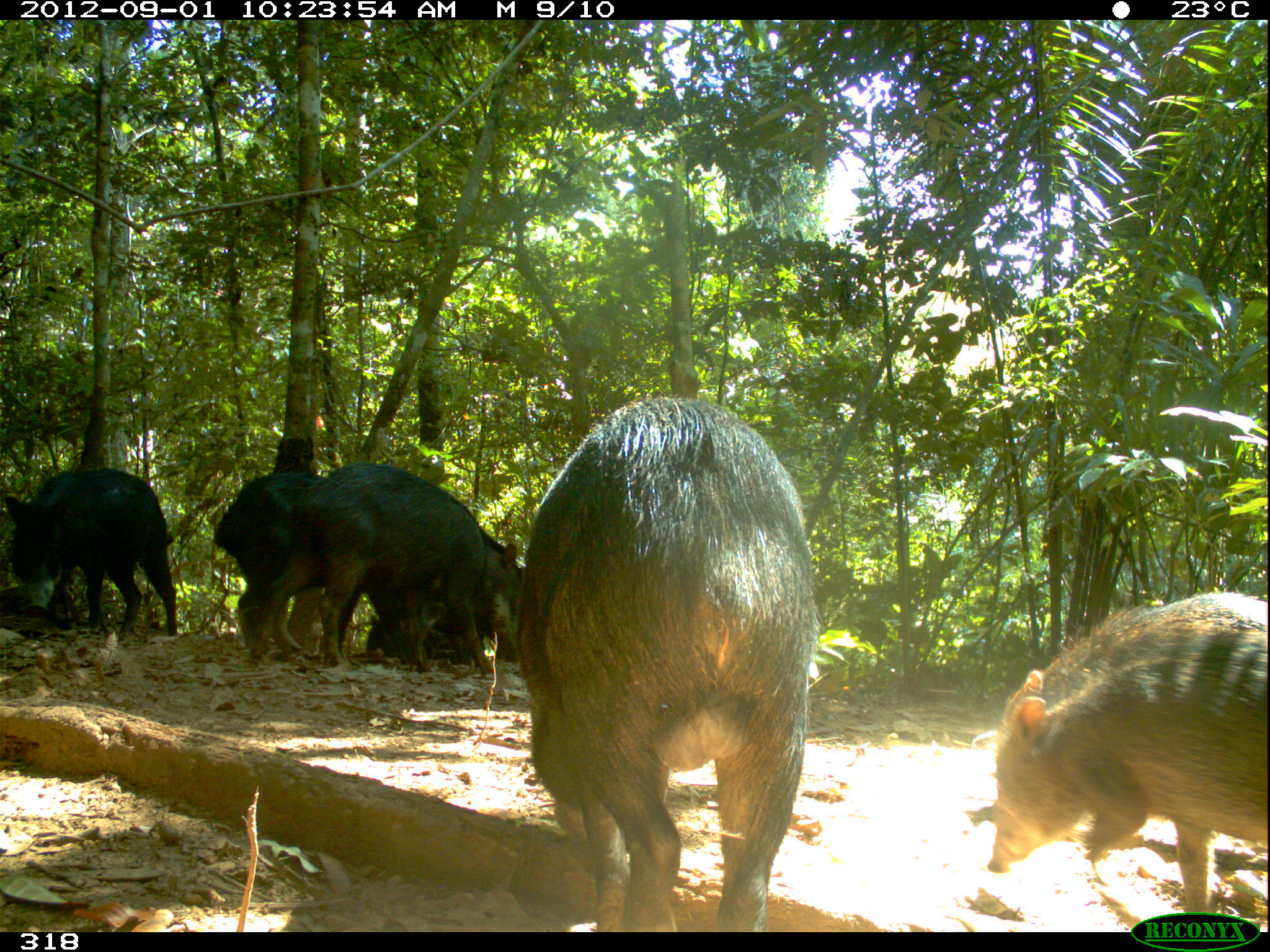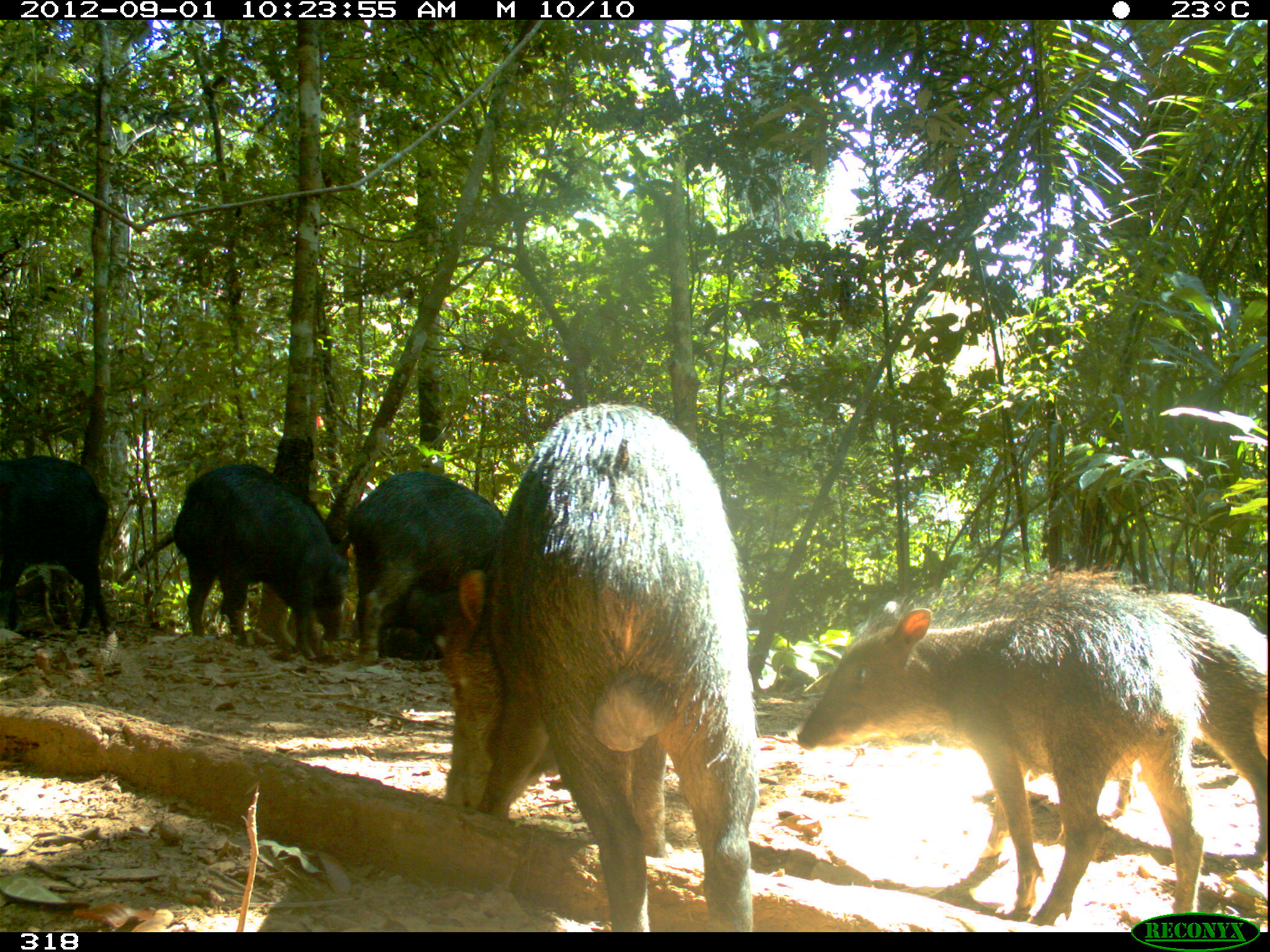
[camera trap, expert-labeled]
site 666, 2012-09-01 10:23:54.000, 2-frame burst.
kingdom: Animalia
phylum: Chordata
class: Mammalia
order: Artiodactyla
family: Tayassuidae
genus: Tayassu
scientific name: Tayassu pecari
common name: white-lipped peccary